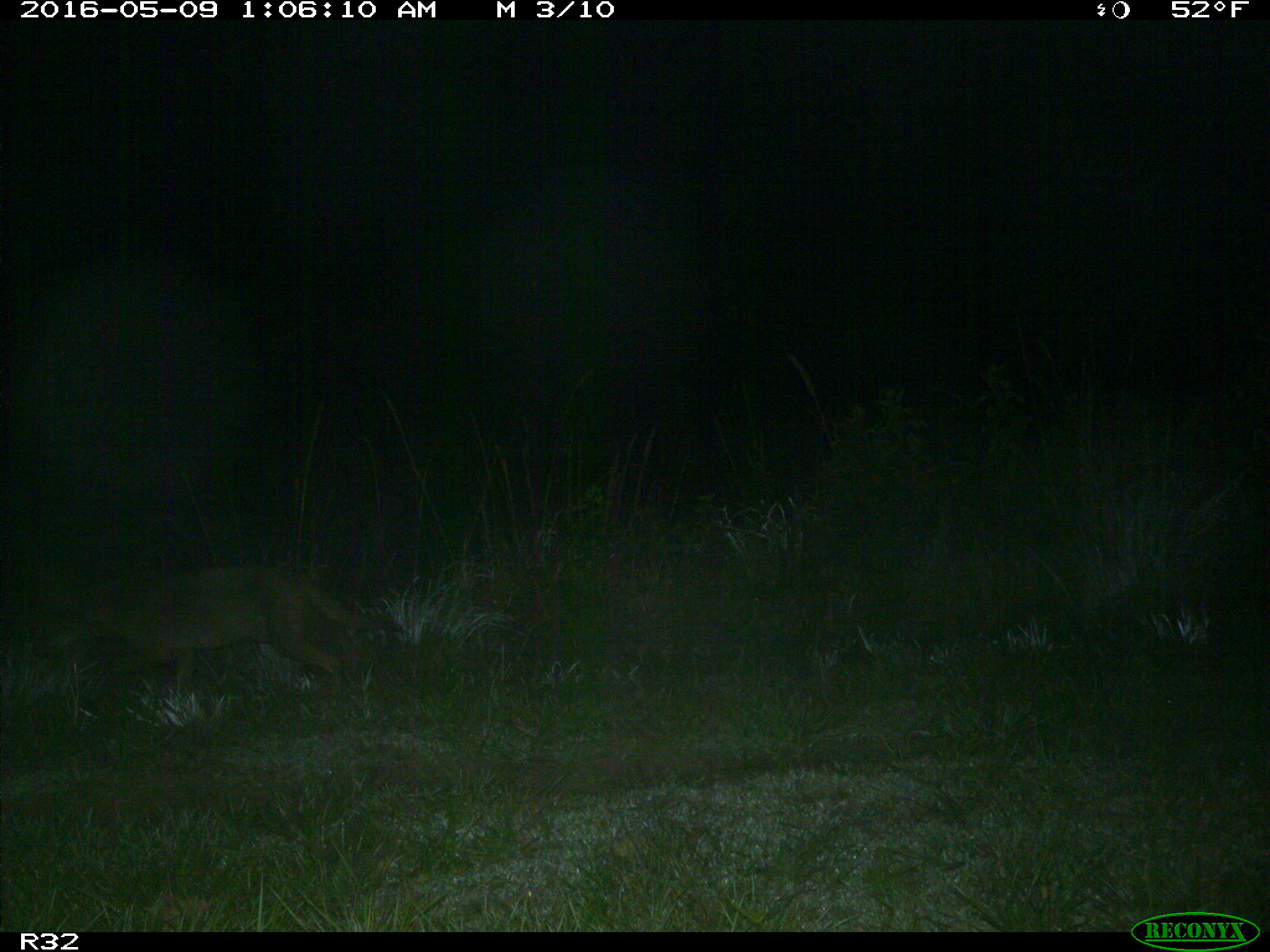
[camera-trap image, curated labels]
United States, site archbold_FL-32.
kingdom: Animalia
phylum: Chordata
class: Mammalia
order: Carnivora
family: Canidae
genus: Canis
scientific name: Canis latrans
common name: coyote